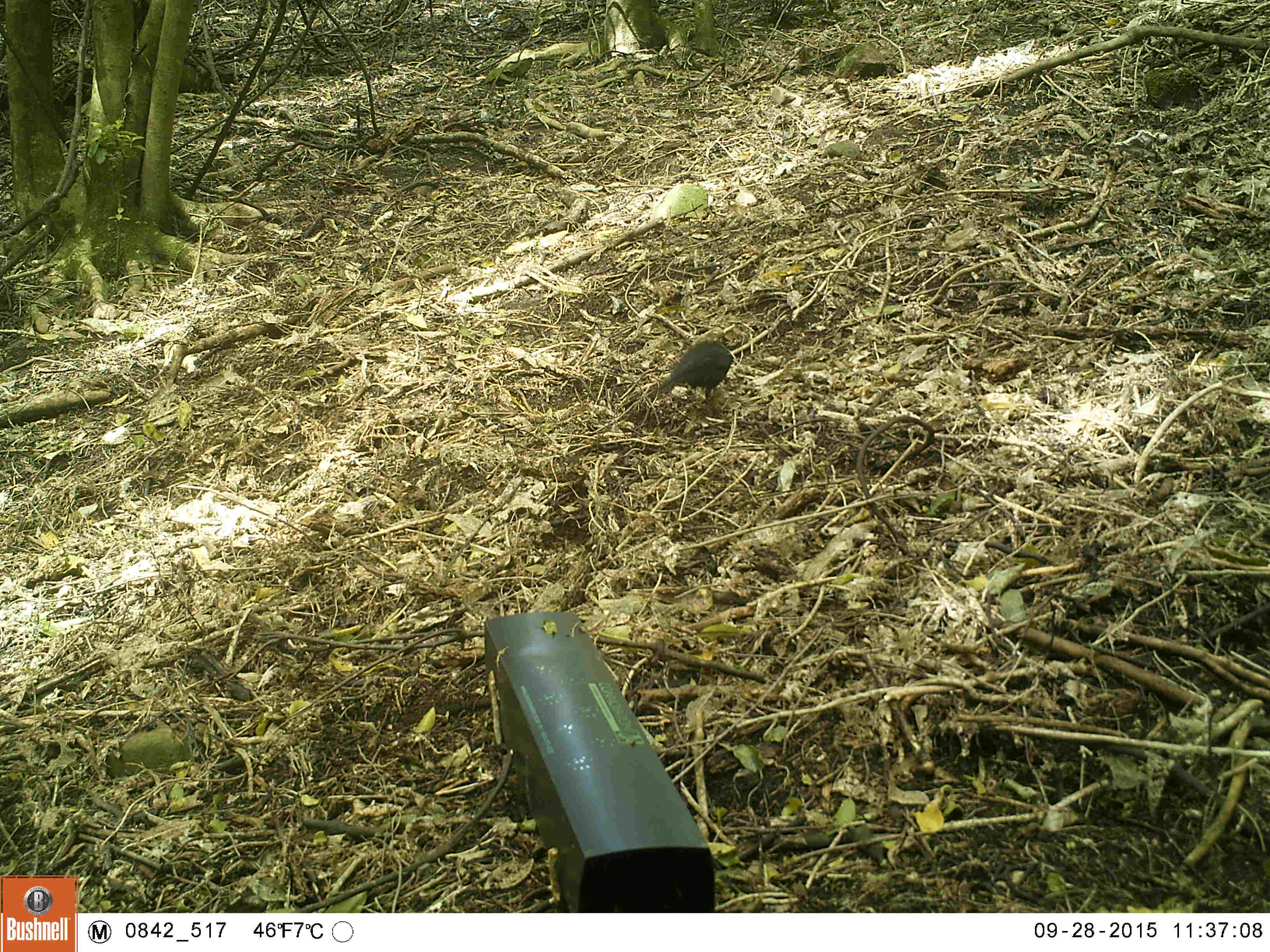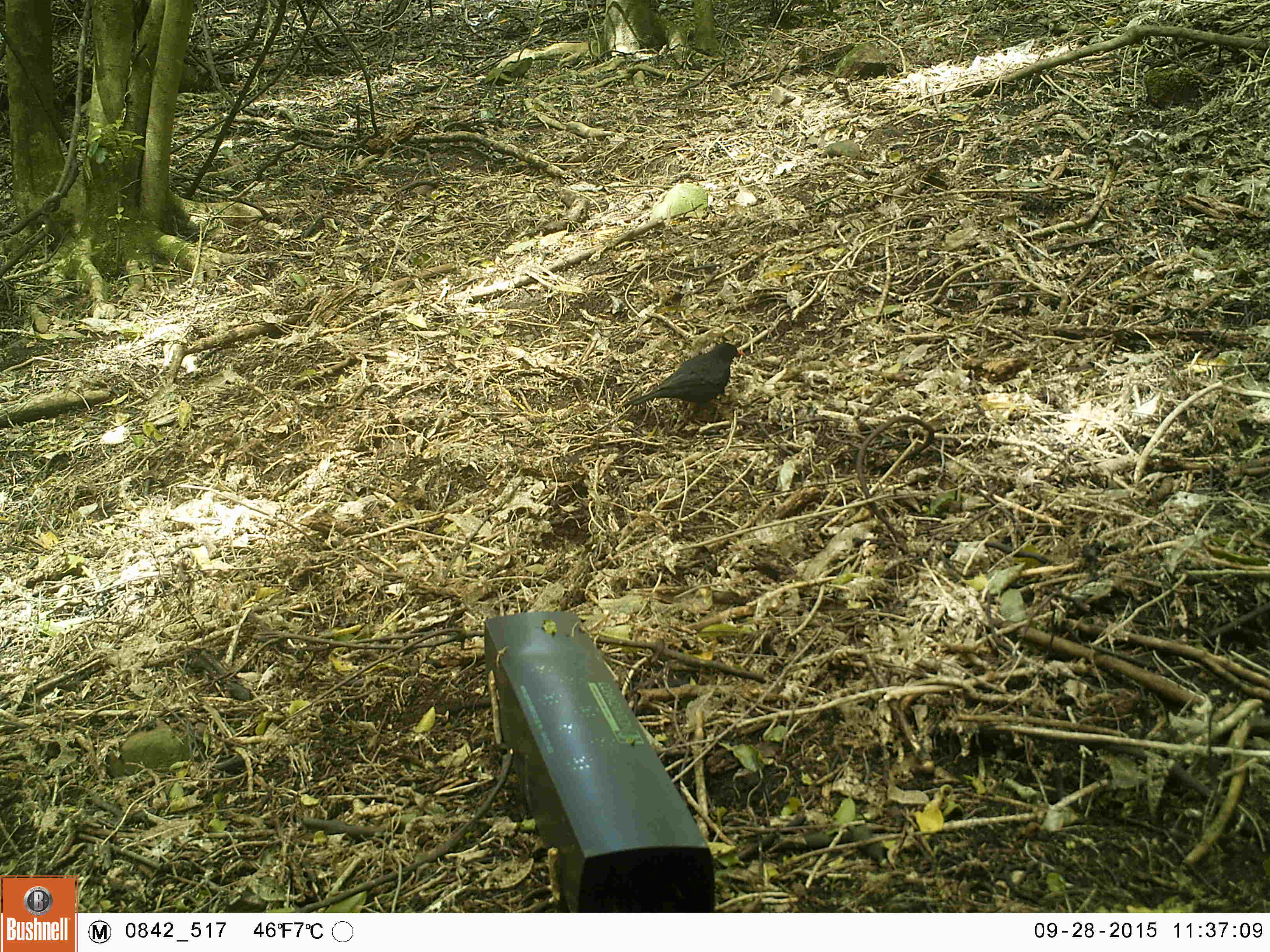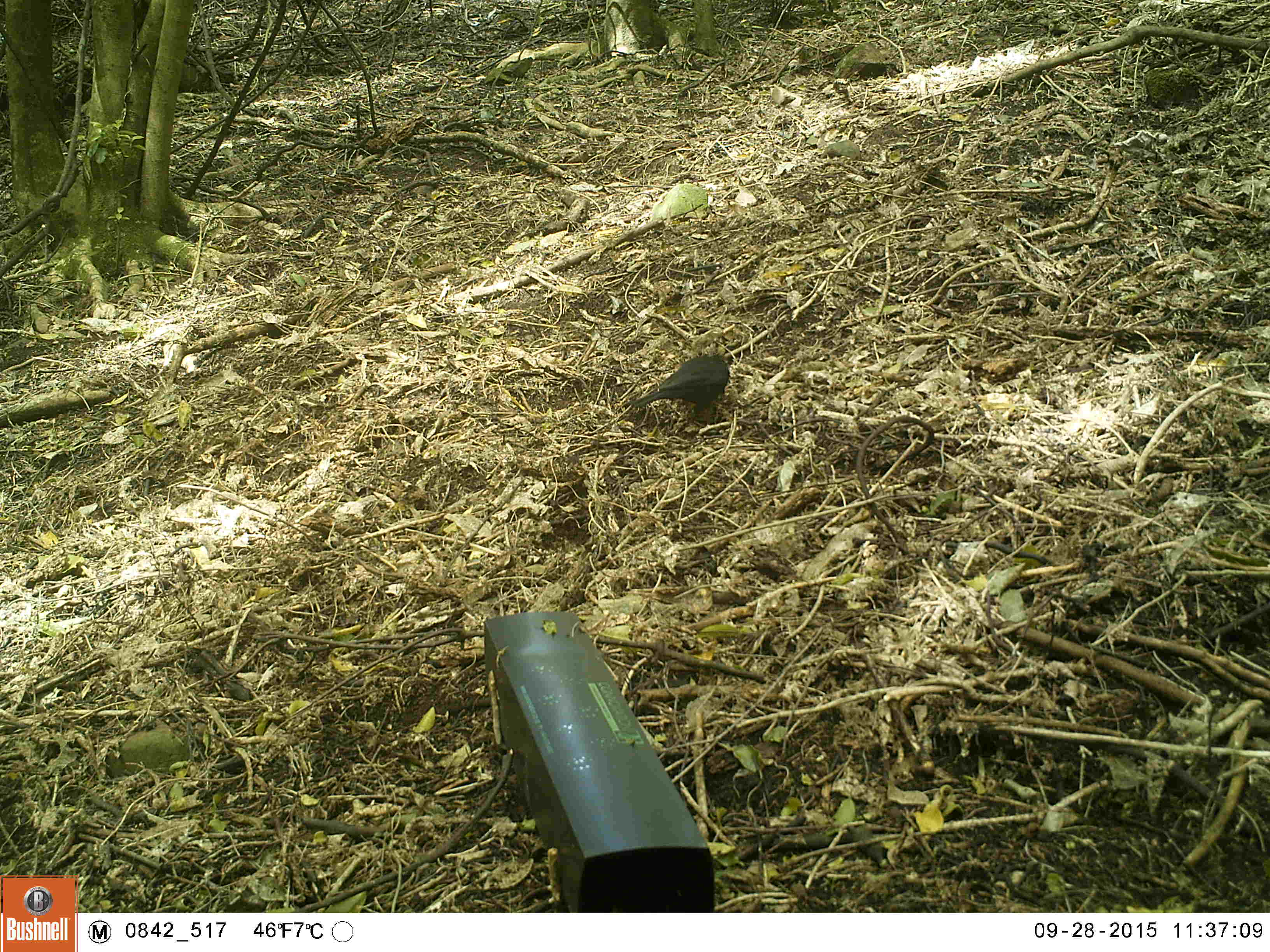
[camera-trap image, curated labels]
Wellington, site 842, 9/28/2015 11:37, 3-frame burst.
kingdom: Animalia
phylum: Chordata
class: Aves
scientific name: Aves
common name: bird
Bird (Aves).